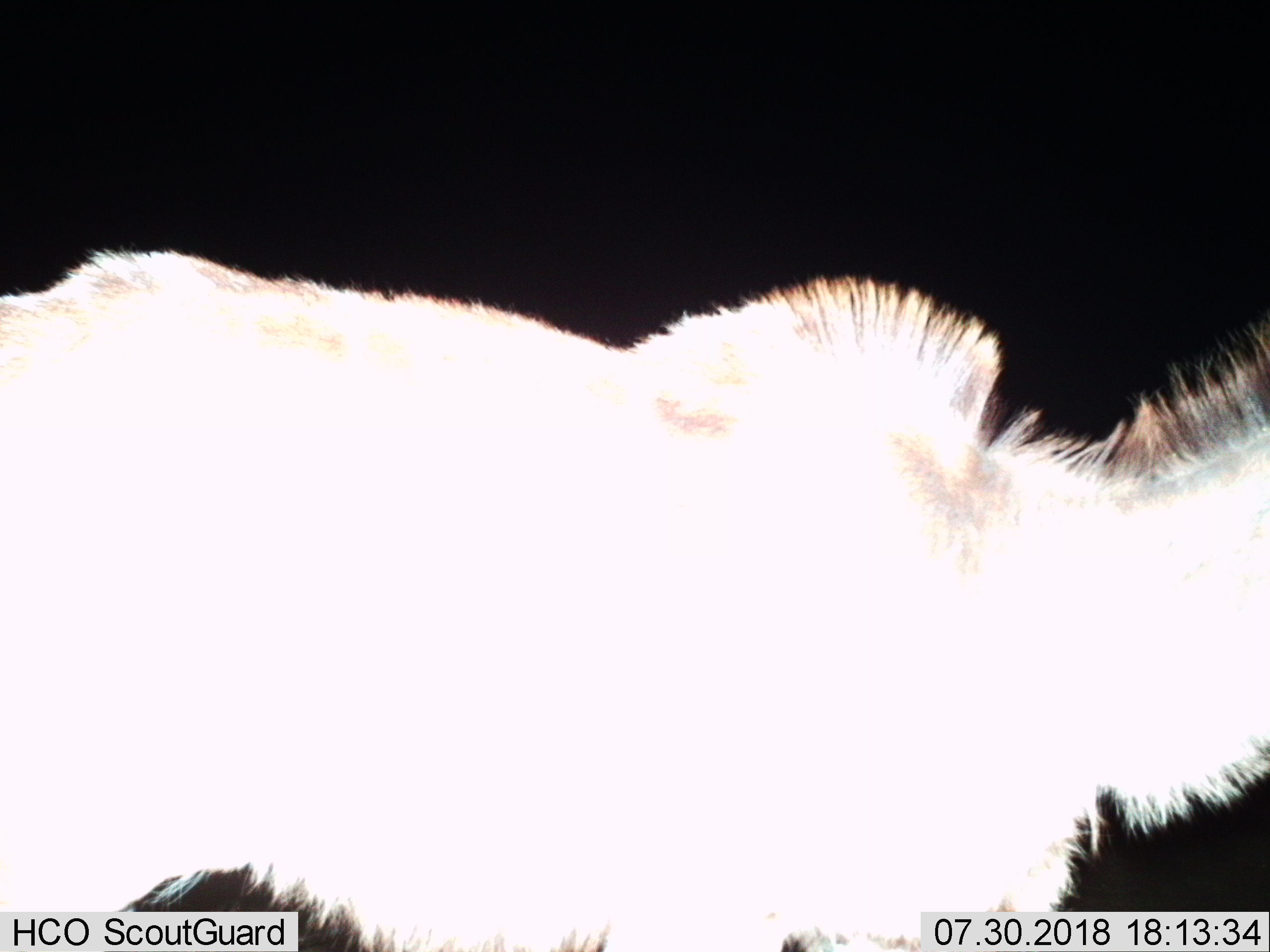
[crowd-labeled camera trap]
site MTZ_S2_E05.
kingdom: Animalia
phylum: Chordata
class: Mammalia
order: Artiodactyla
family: Bovidae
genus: Tragelaphus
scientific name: Tragelaphus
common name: kudu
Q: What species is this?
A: Kudu (Tragelaphus).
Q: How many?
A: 1.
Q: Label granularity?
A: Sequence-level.